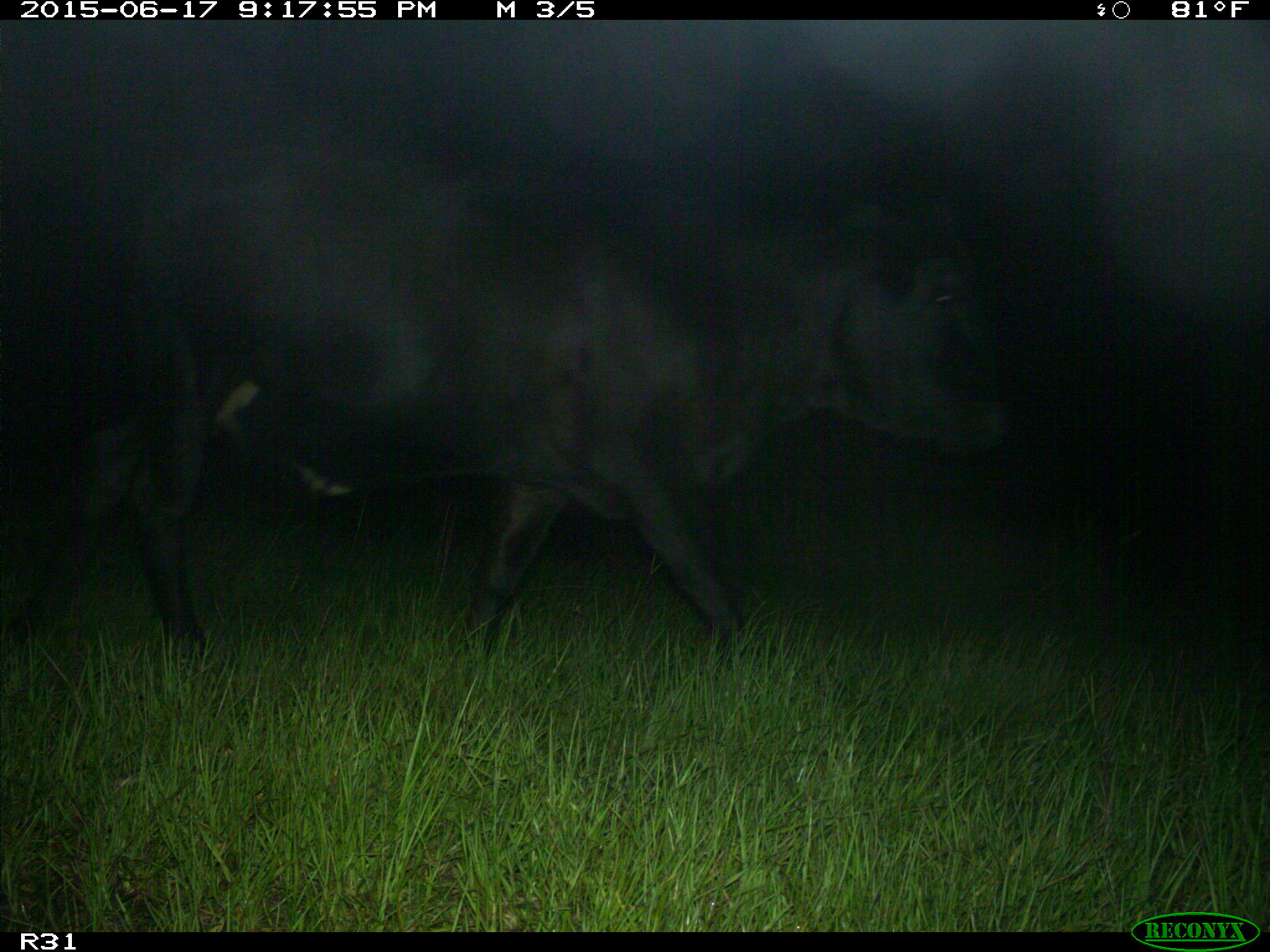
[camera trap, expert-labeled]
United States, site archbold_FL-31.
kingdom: Animalia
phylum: Chordata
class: Mammalia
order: Artiodactyla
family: Bovidae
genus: Bos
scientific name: Bos taurus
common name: domestic cow